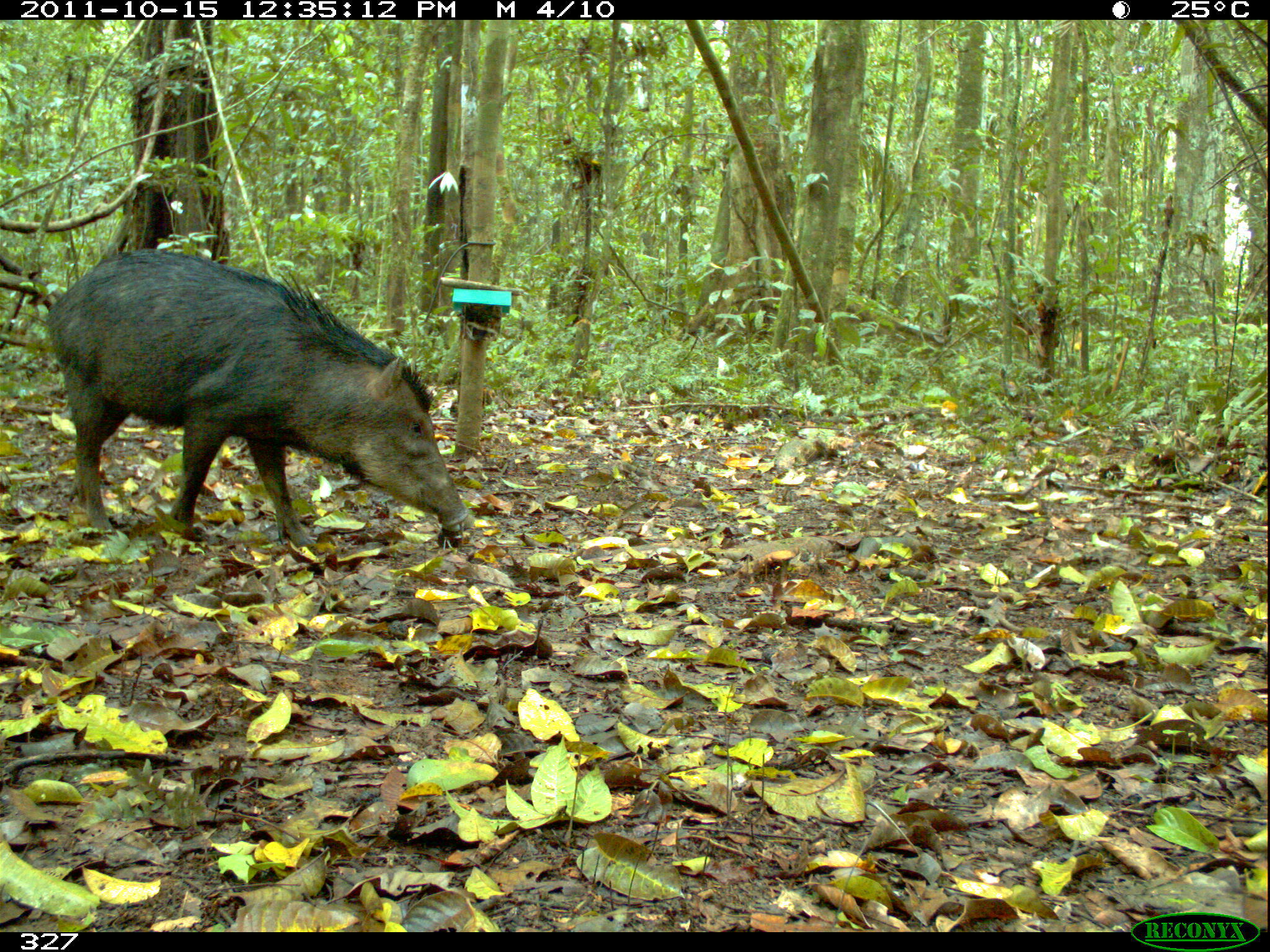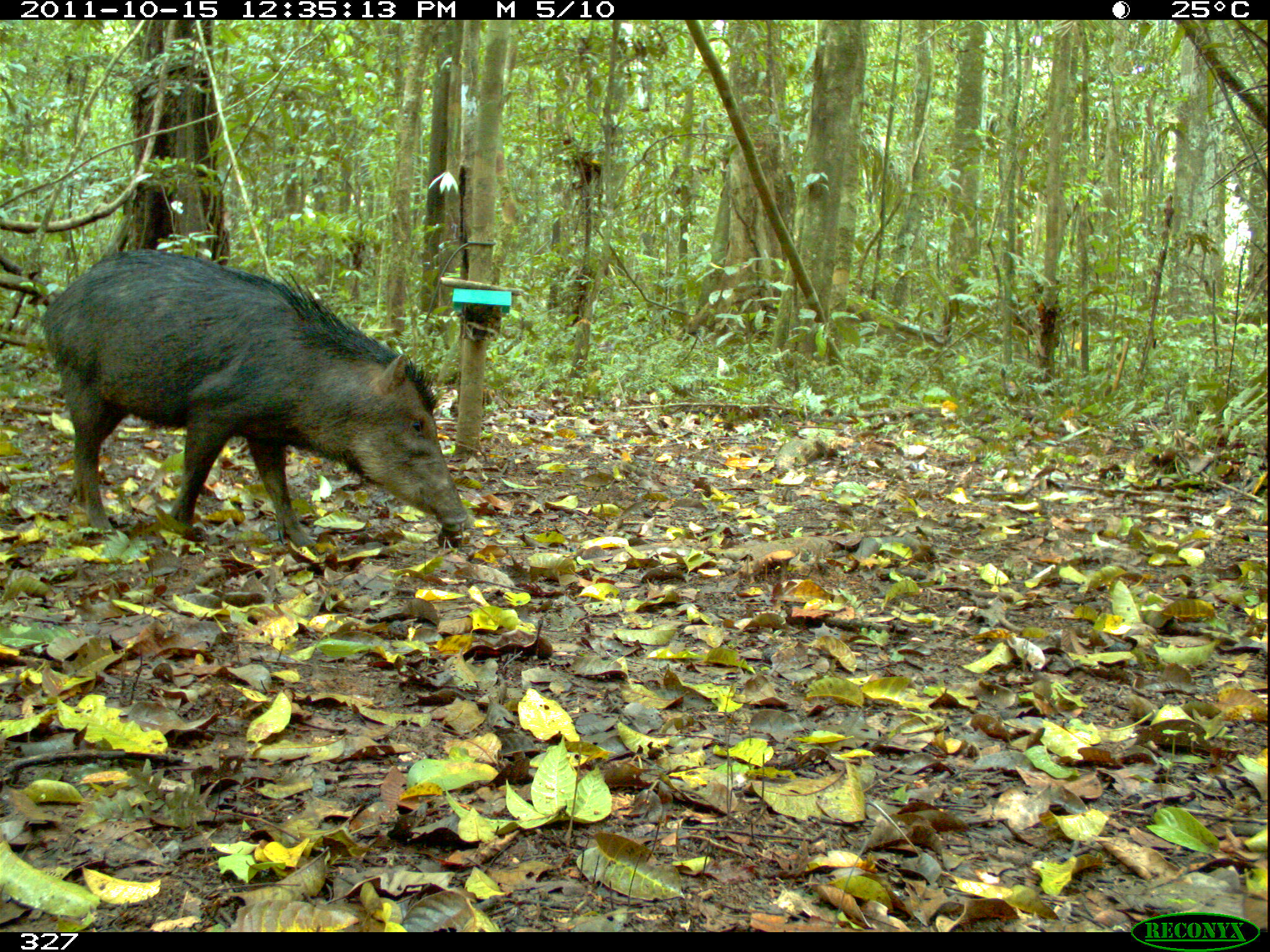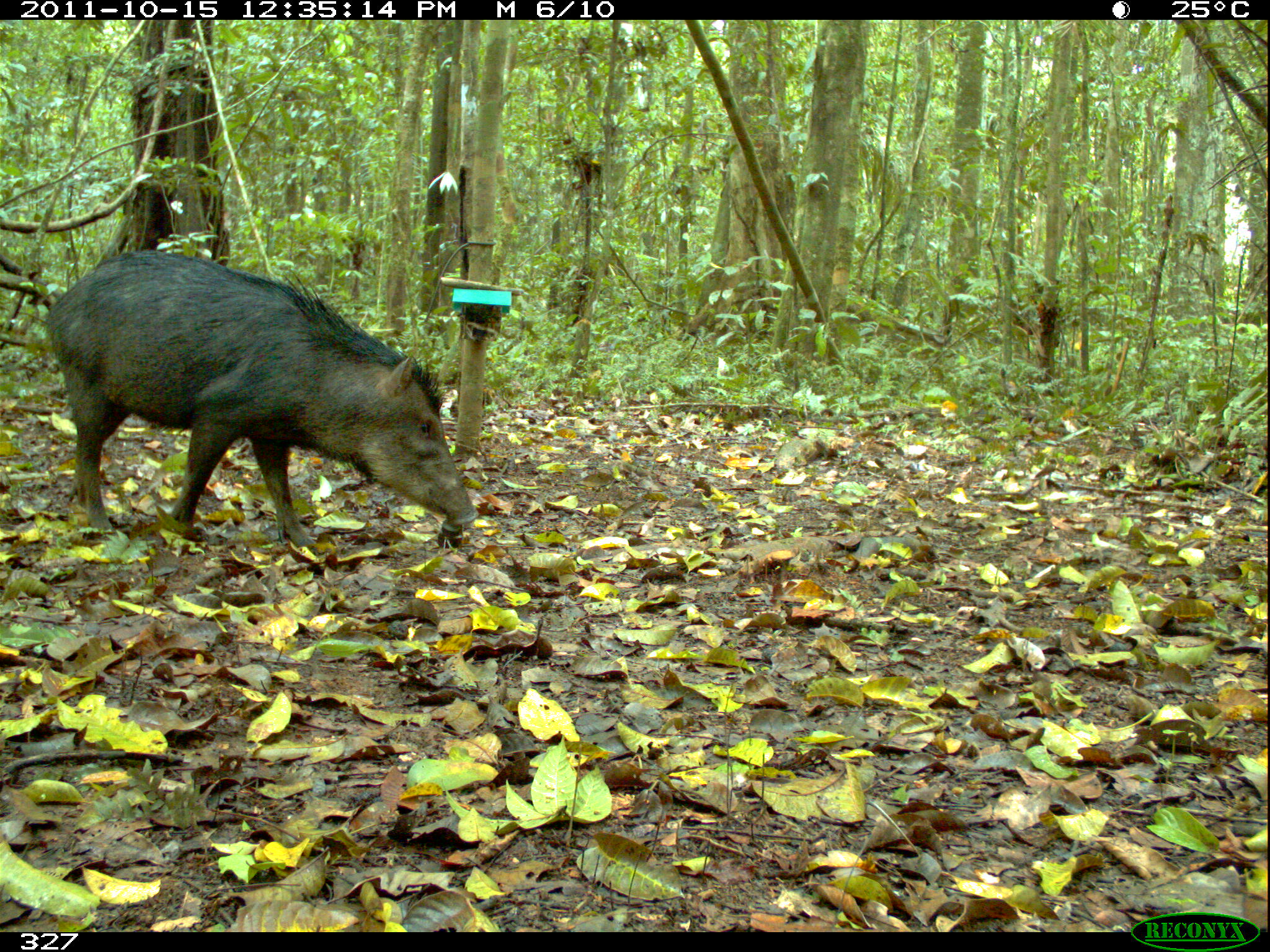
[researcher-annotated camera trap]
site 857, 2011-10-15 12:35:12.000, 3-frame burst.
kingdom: Animalia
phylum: Chordata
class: Mammalia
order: Artiodactyla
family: Tayassuidae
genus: Tayassu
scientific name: Tayassu pecari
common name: white-lipped peccary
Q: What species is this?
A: Tayassu pecari (white-lipped peccary).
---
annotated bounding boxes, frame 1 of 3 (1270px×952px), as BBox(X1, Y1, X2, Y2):
tayassu pecari: BBox(49, 242, 471, 551)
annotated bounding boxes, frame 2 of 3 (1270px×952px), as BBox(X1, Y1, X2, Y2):
tayassu pecari: BBox(41, 246, 468, 554)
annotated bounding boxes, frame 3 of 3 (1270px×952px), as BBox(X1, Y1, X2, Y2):
tayassu pecari: BBox(41, 249, 477, 550)